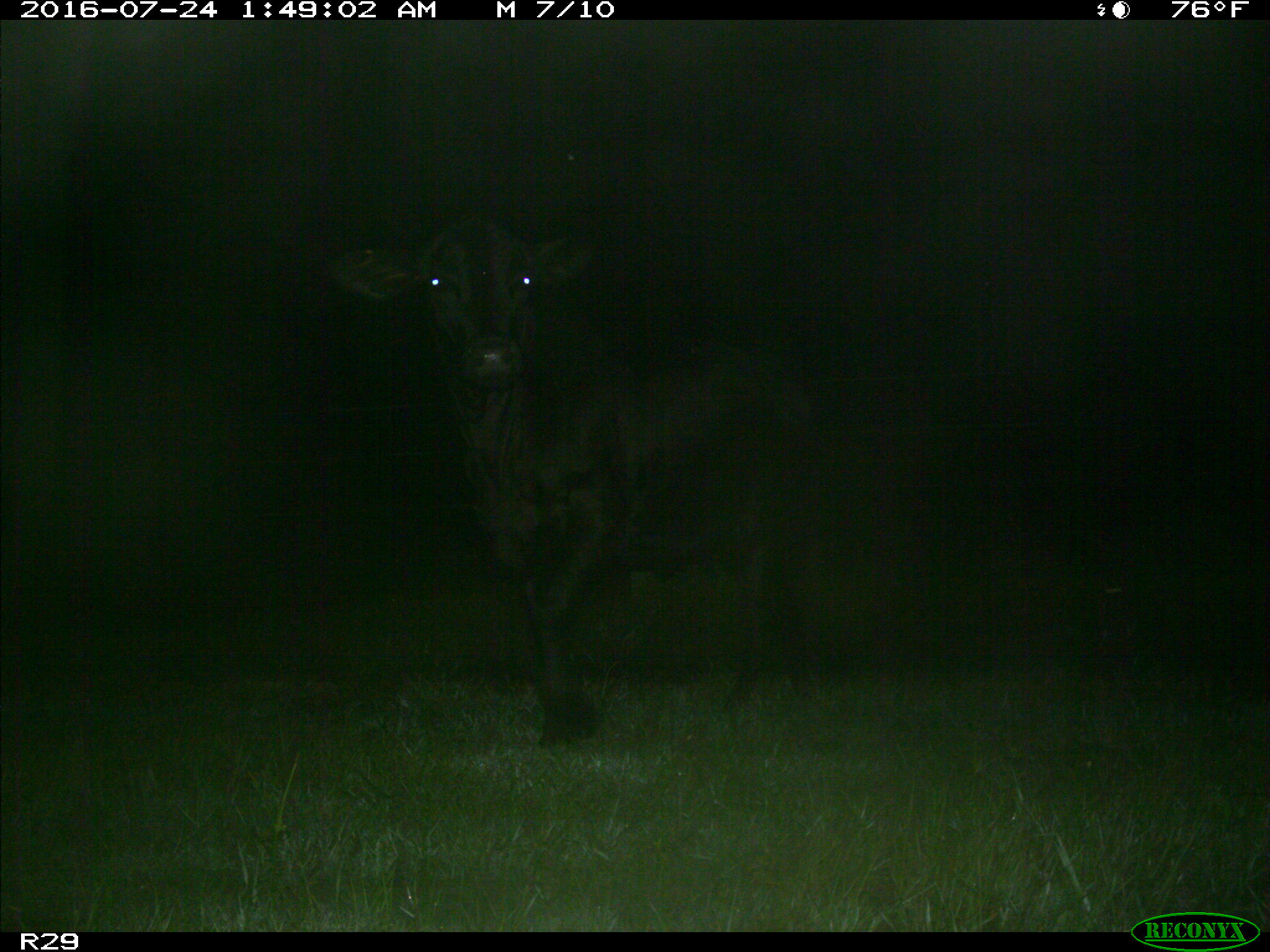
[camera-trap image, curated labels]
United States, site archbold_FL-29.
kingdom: Animalia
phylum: Chordata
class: Mammalia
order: Artiodactyla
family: Bovidae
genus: Bos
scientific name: Bos taurus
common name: domestic cow